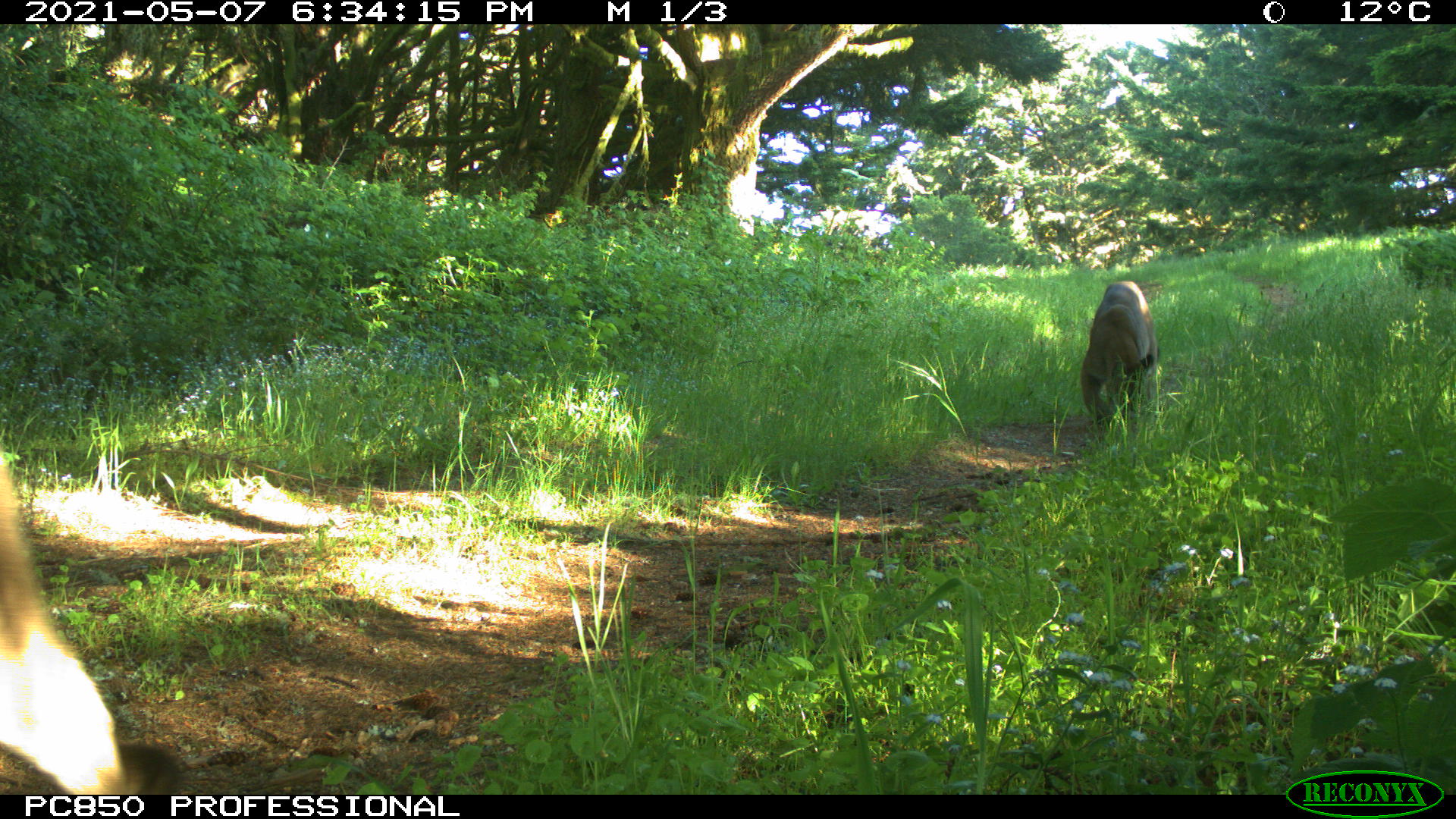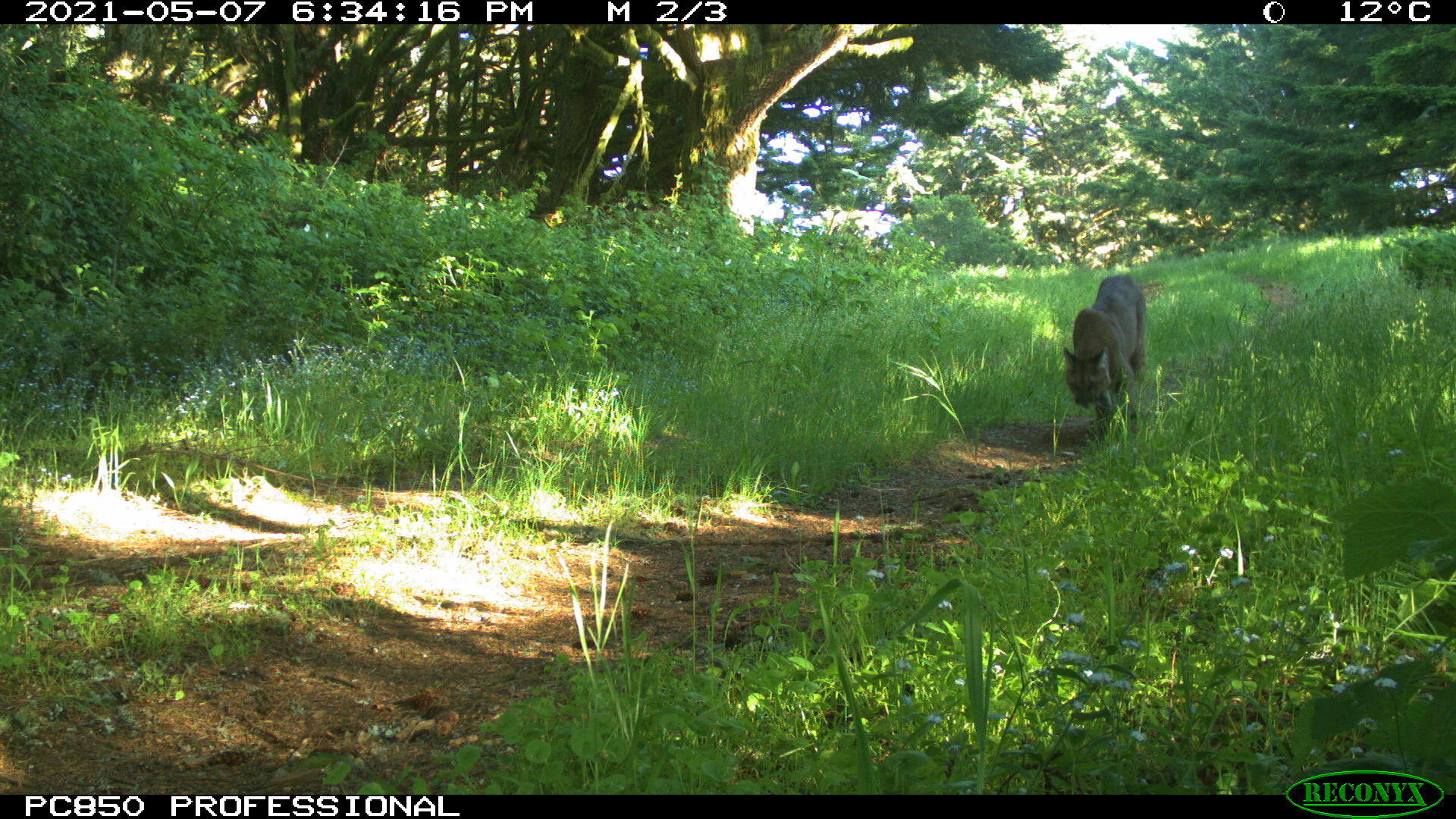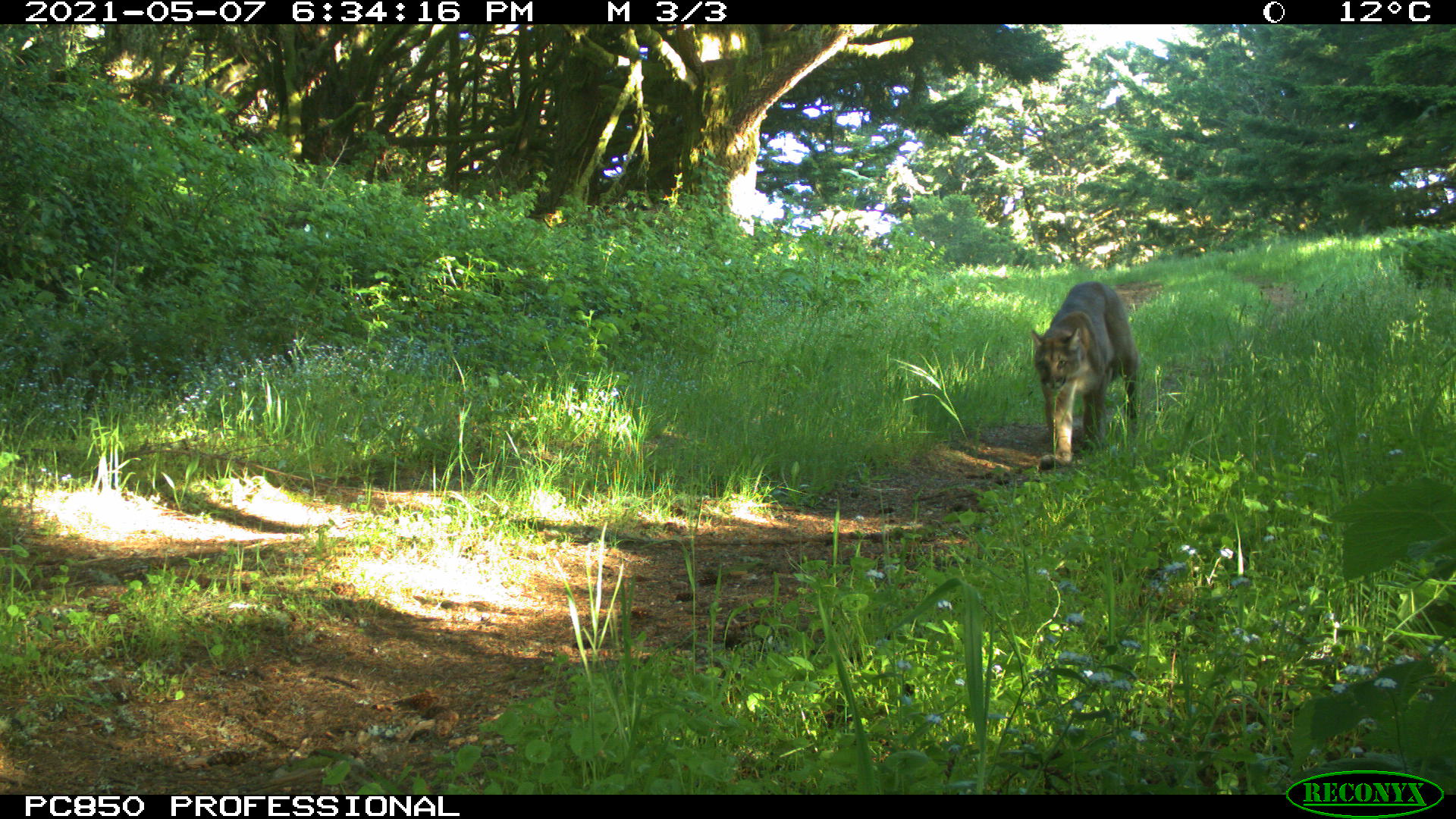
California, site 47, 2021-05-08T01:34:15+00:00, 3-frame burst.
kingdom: Animalia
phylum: Chordata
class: Mammalia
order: Carnivora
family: Felidae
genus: Puma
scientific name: Puma concolor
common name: puma